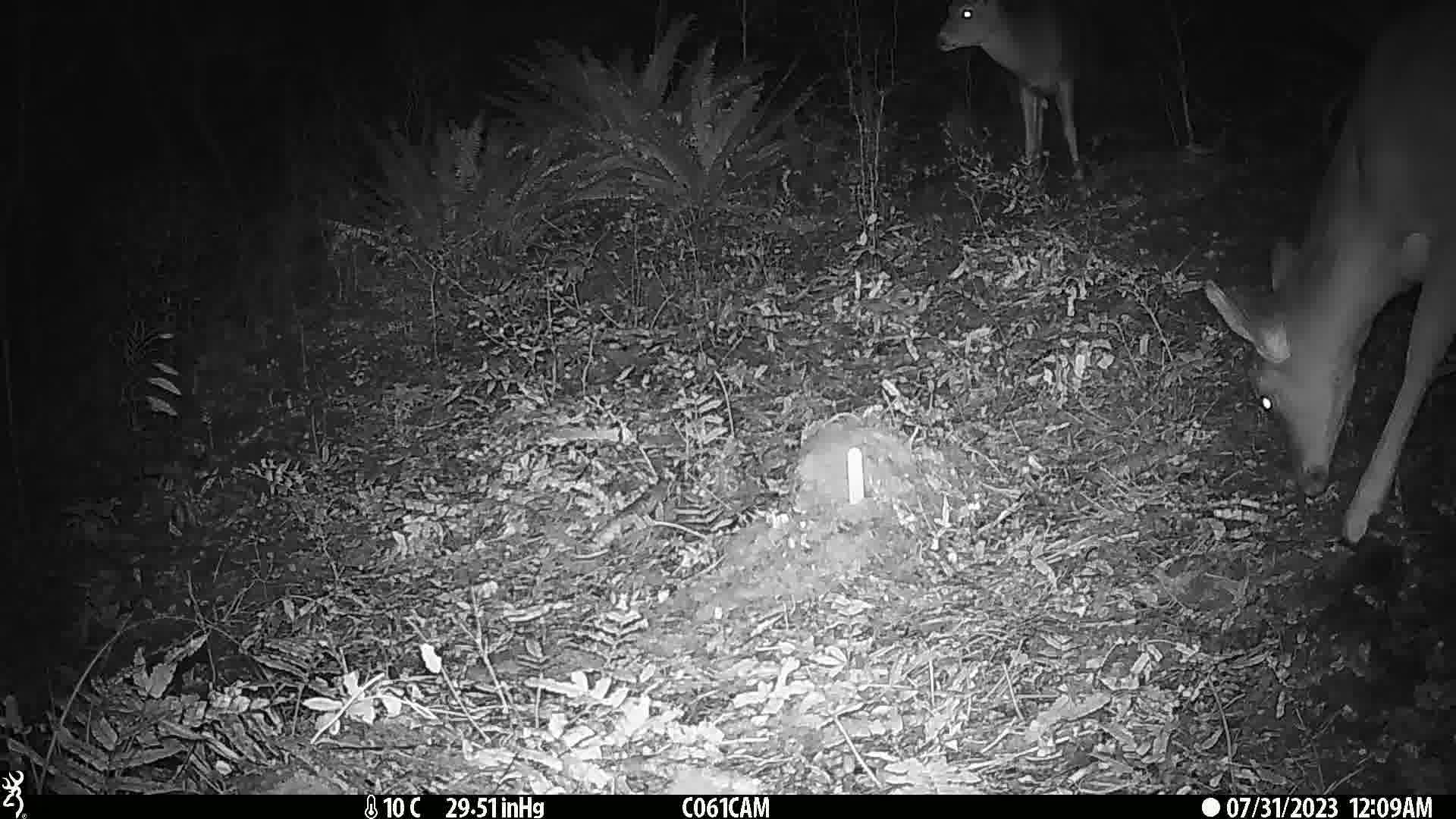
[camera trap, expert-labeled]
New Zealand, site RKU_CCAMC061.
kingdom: Animalia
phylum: Chordata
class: Mammalia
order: Artiodactyla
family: Cervidae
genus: Odocoileus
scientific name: Odocoileus virginianus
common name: white-tailed deer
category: white tailed deer